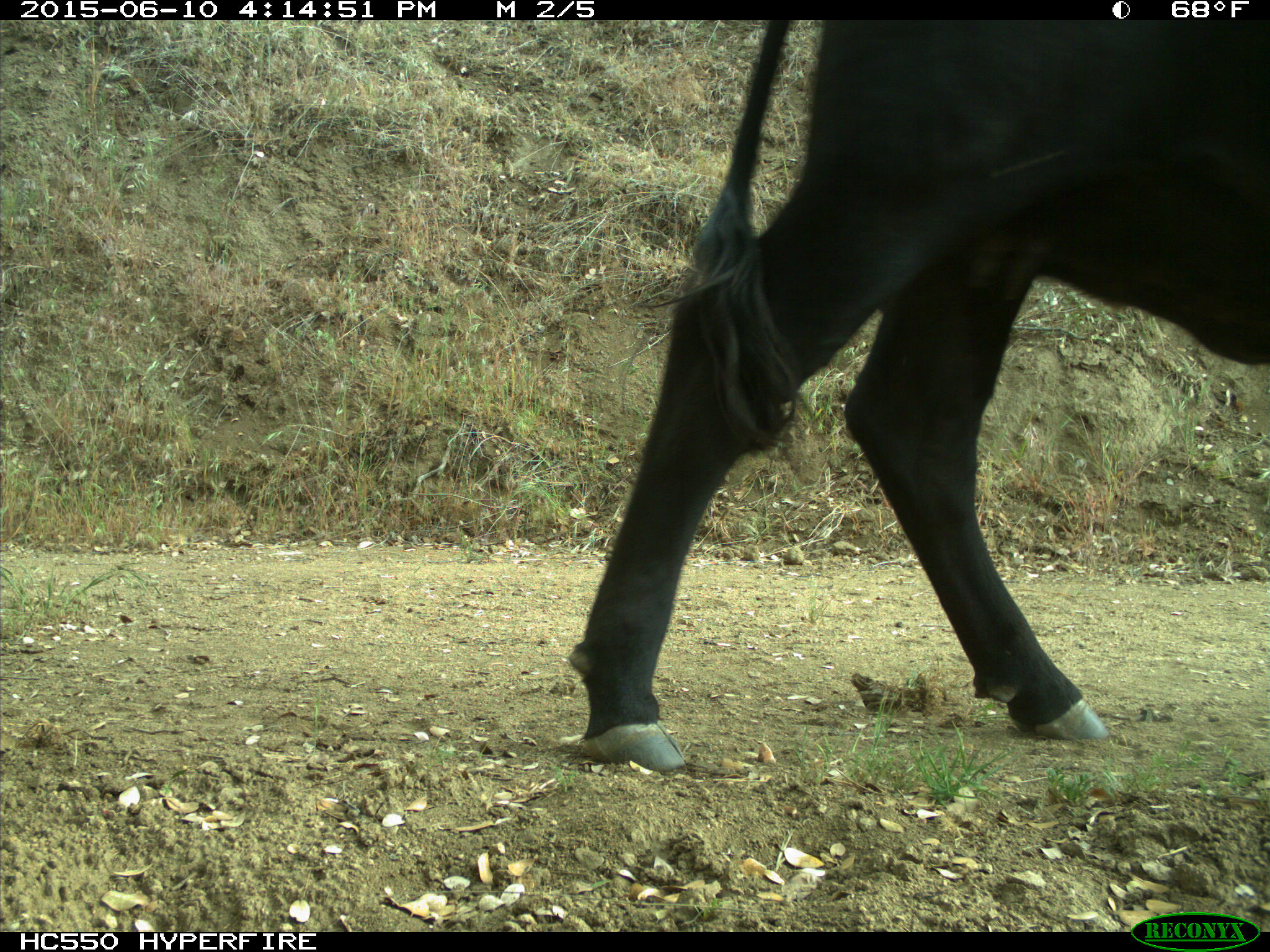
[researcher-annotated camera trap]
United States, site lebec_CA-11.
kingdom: Animalia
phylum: Chordata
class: Mammalia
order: Artiodactyla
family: Bovidae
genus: Bos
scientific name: Bos taurus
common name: domestic cow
Bos taurus (domestic cow).